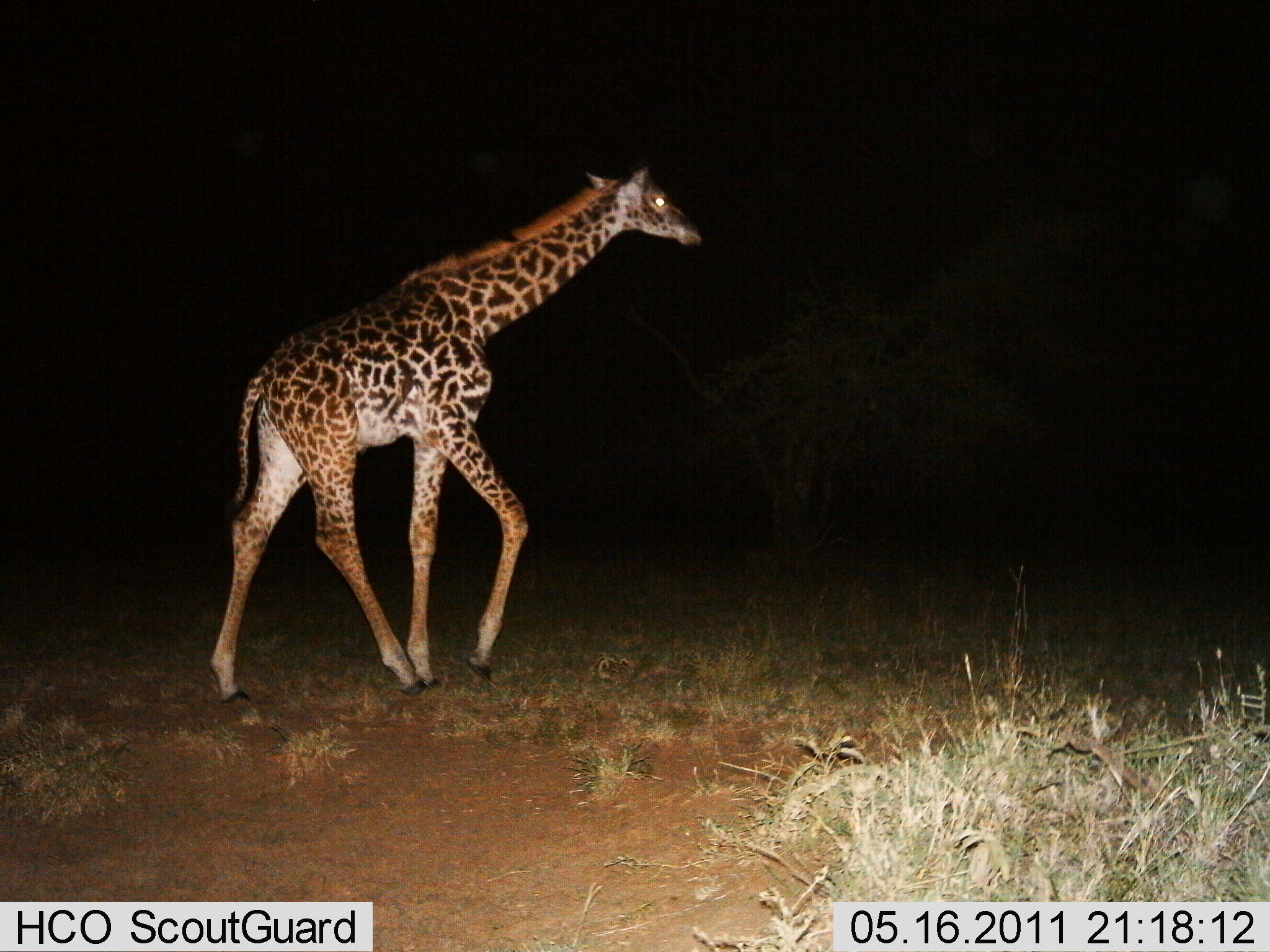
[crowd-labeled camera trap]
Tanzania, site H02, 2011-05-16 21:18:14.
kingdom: Animalia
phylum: Chordata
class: Mammalia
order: Artiodactyla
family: Giraffidae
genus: Giraffa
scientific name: Giraffa camelopardalis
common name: giraffe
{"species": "giraffe (Giraffa camelopardalis)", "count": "1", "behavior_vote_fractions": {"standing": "9%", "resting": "0%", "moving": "100%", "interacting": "0%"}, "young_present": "9%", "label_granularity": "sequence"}